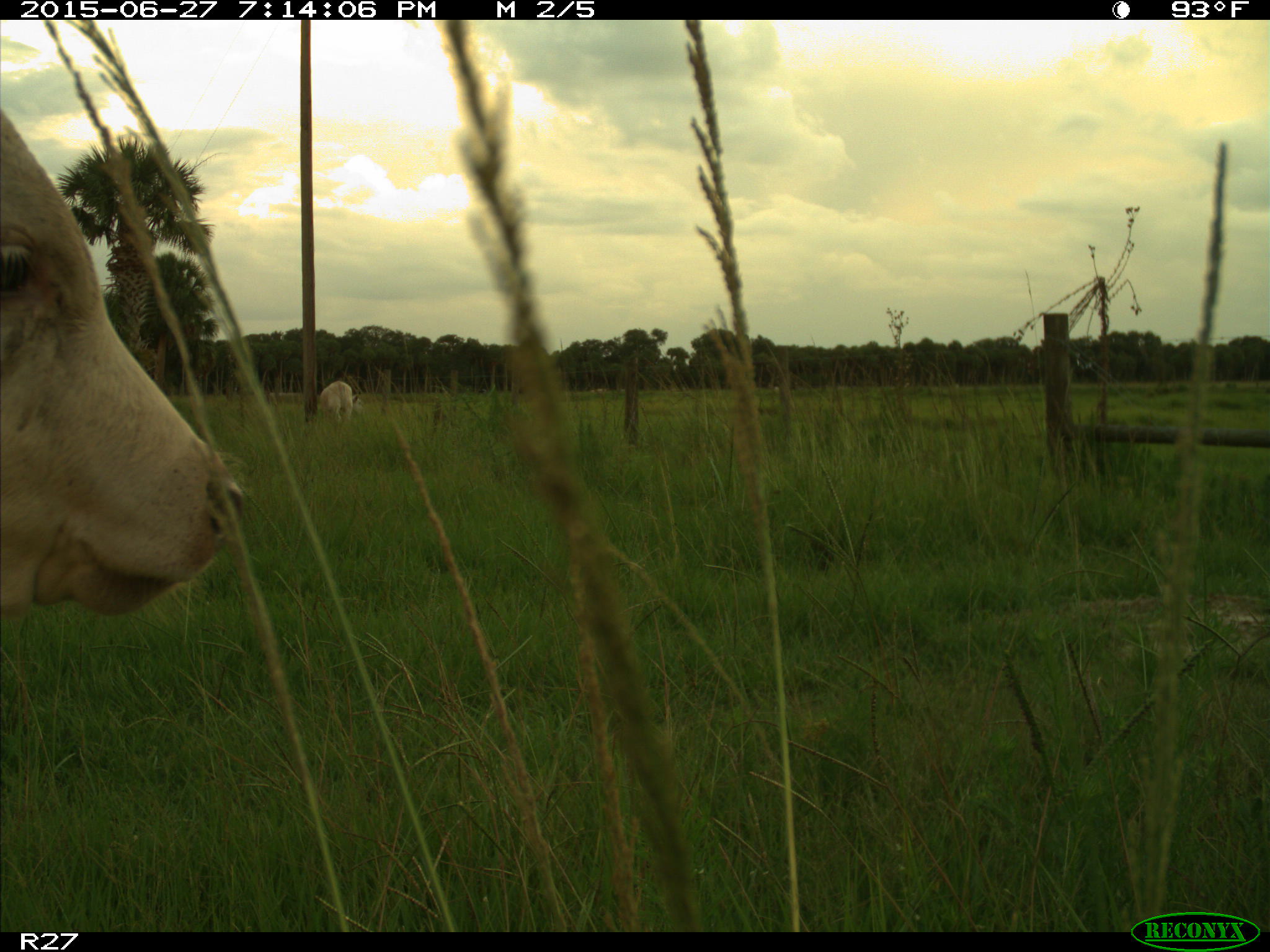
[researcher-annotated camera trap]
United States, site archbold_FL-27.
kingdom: Animalia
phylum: Chordata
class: Mammalia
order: Artiodactyla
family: Bovidae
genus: Bos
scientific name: Bos taurus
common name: domestic cow